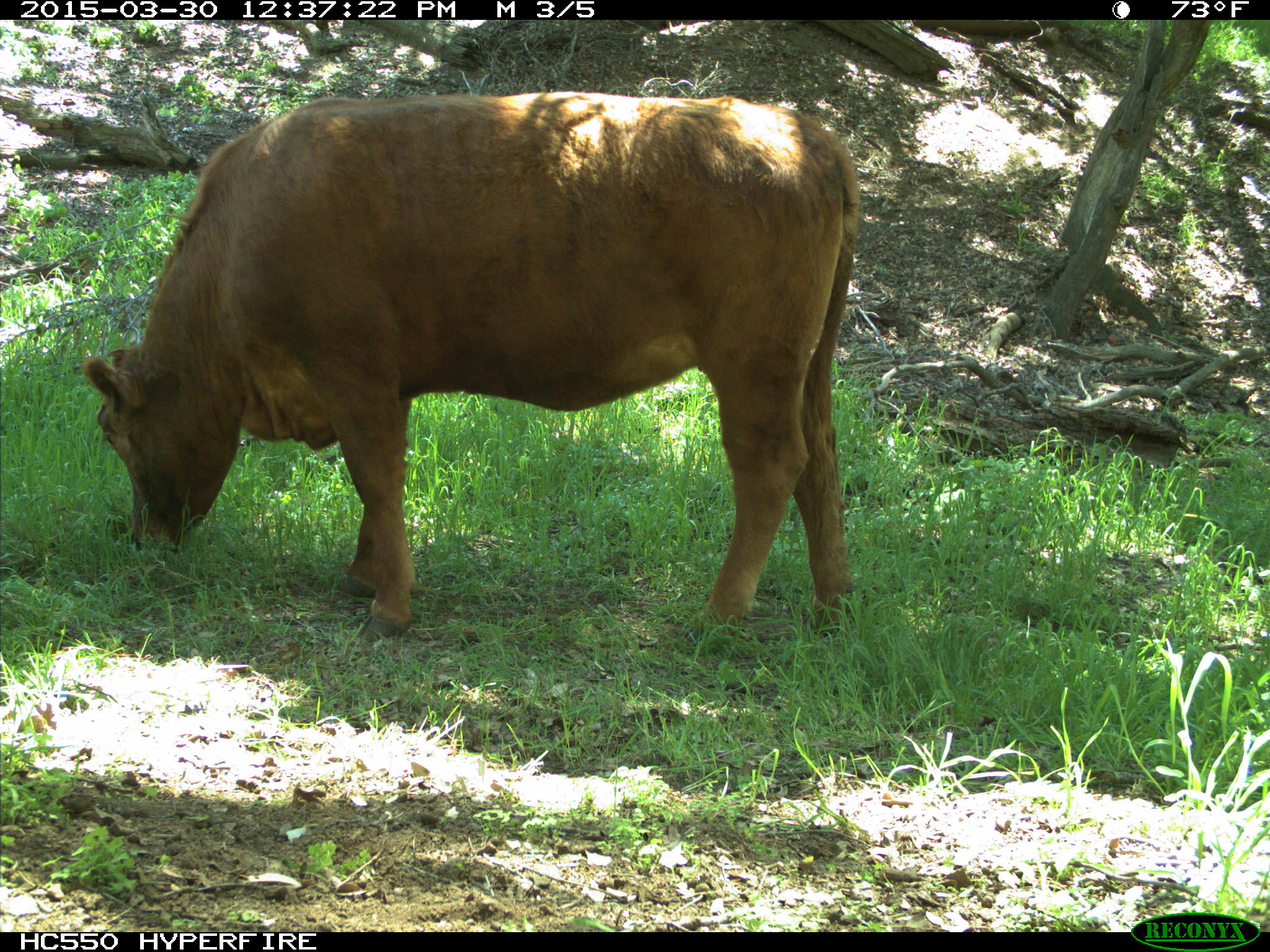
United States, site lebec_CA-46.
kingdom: Animalia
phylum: Chordata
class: Mammalia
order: Artiodactyla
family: Bovidae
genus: Bos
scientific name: Bos taurus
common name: domestic cow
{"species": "Bos taurus (domestic cow)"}